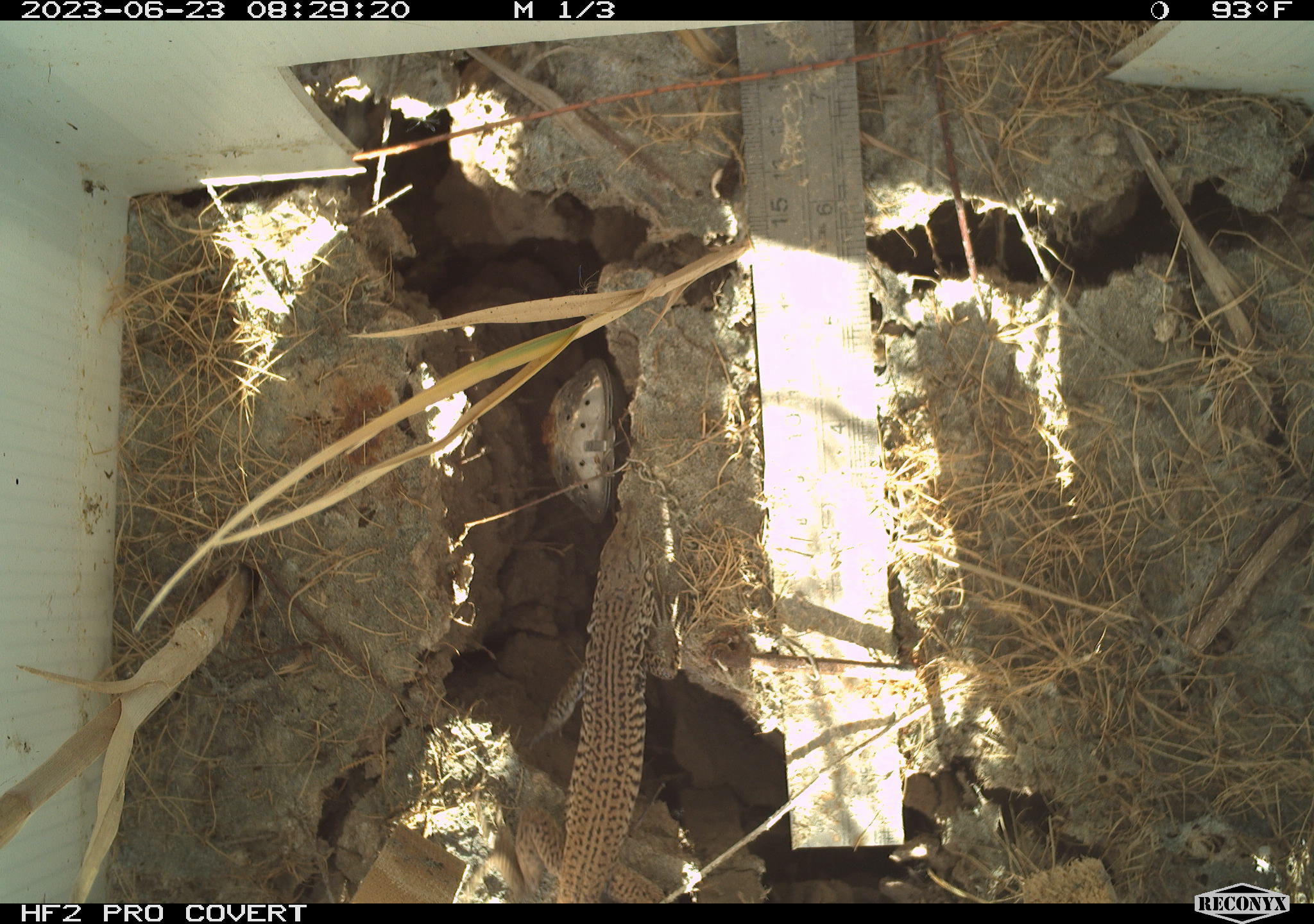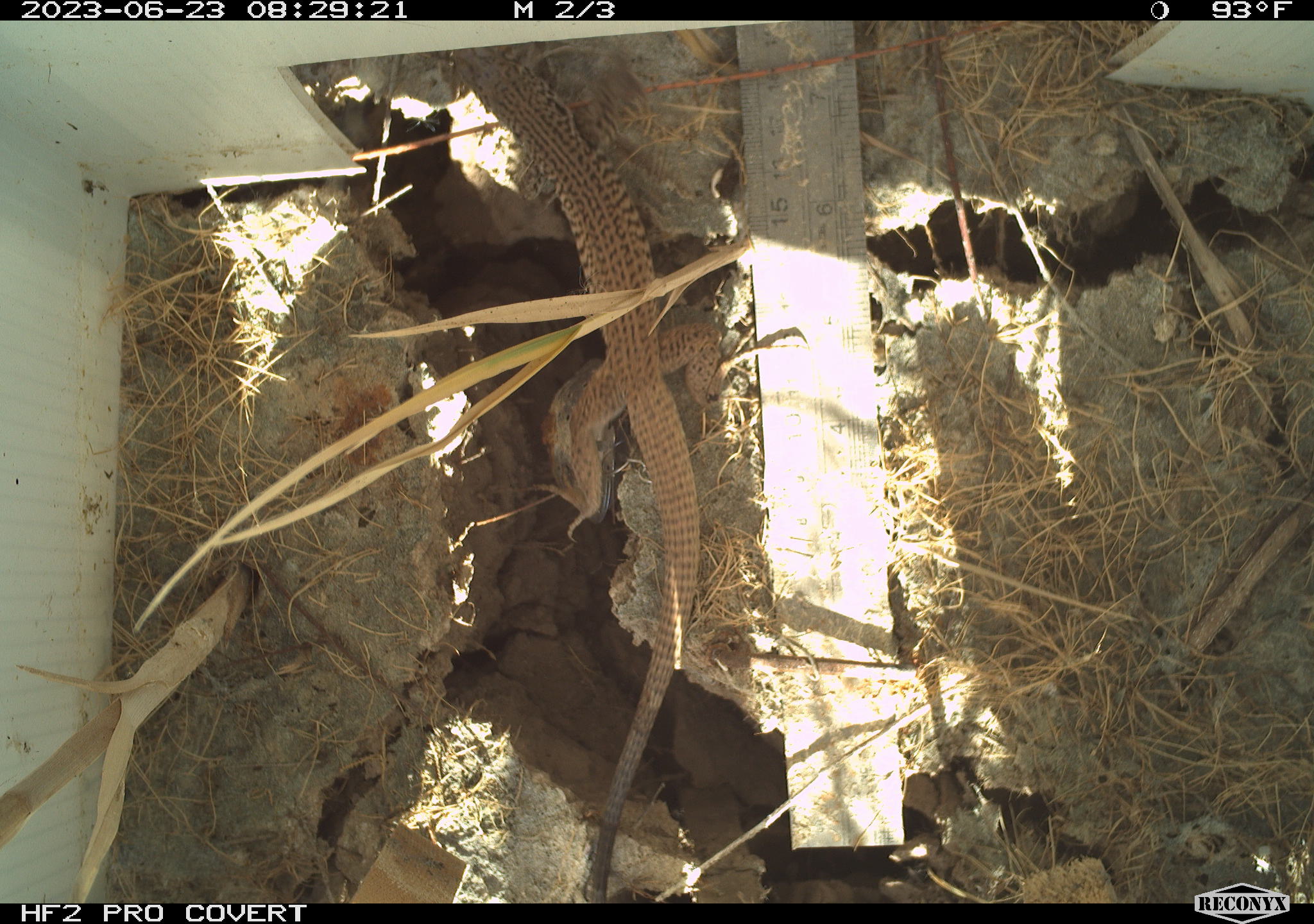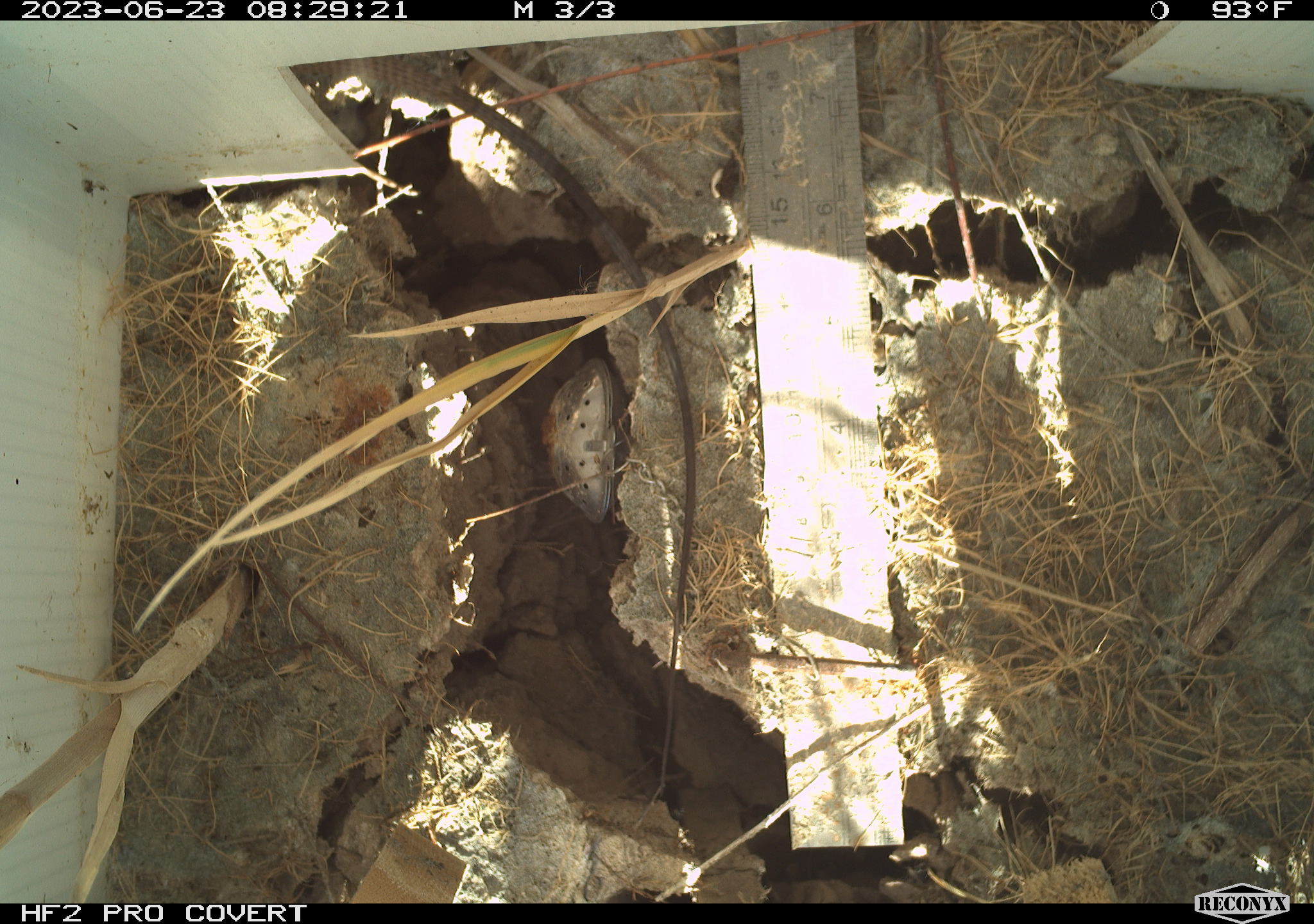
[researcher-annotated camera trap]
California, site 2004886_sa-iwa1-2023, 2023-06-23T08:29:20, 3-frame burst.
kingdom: Animalia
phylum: Chordata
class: Reptilia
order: Squamata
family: Teiidae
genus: Aspidoscelis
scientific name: Aspidoscelis tigris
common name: western whiptail